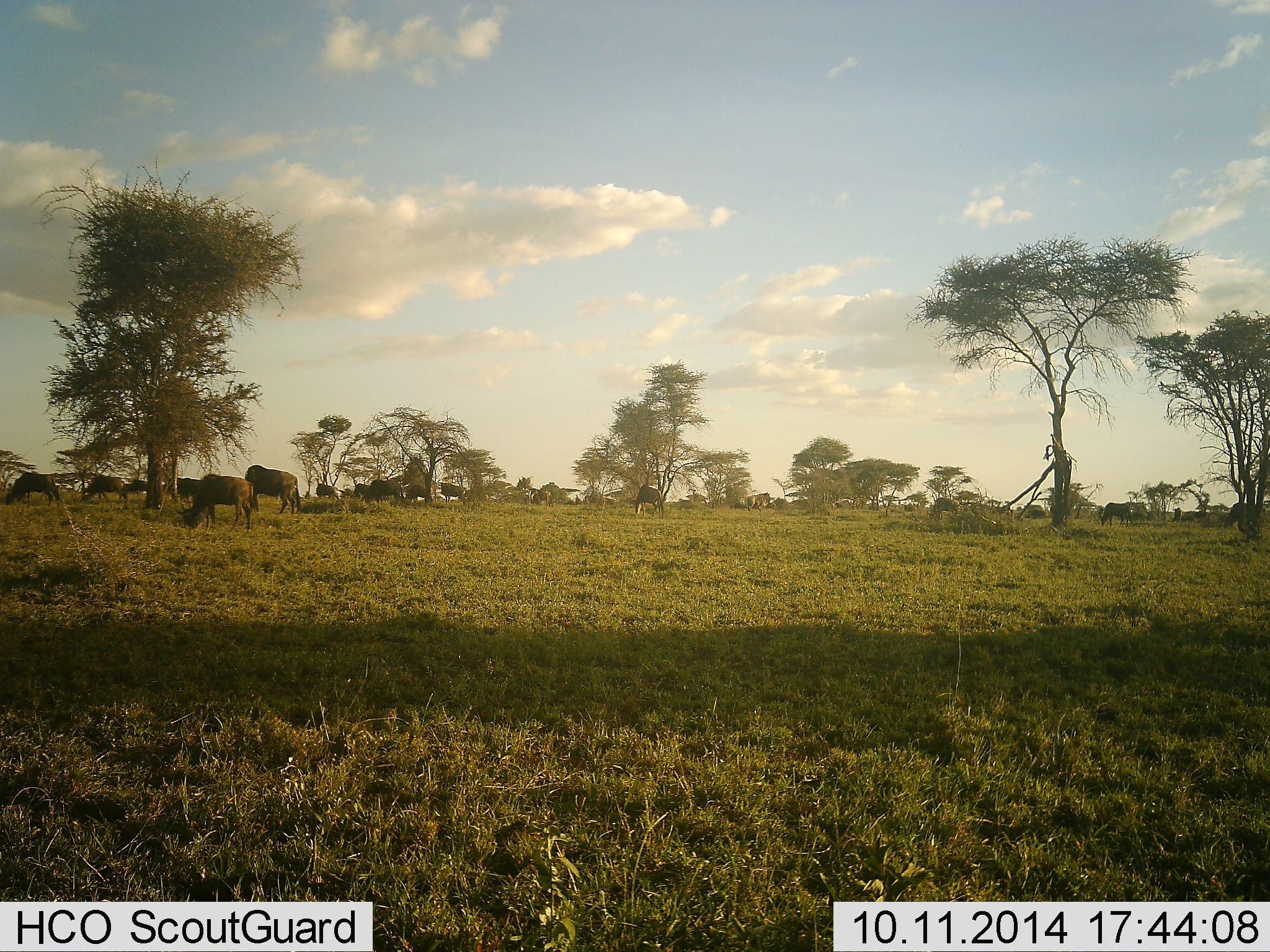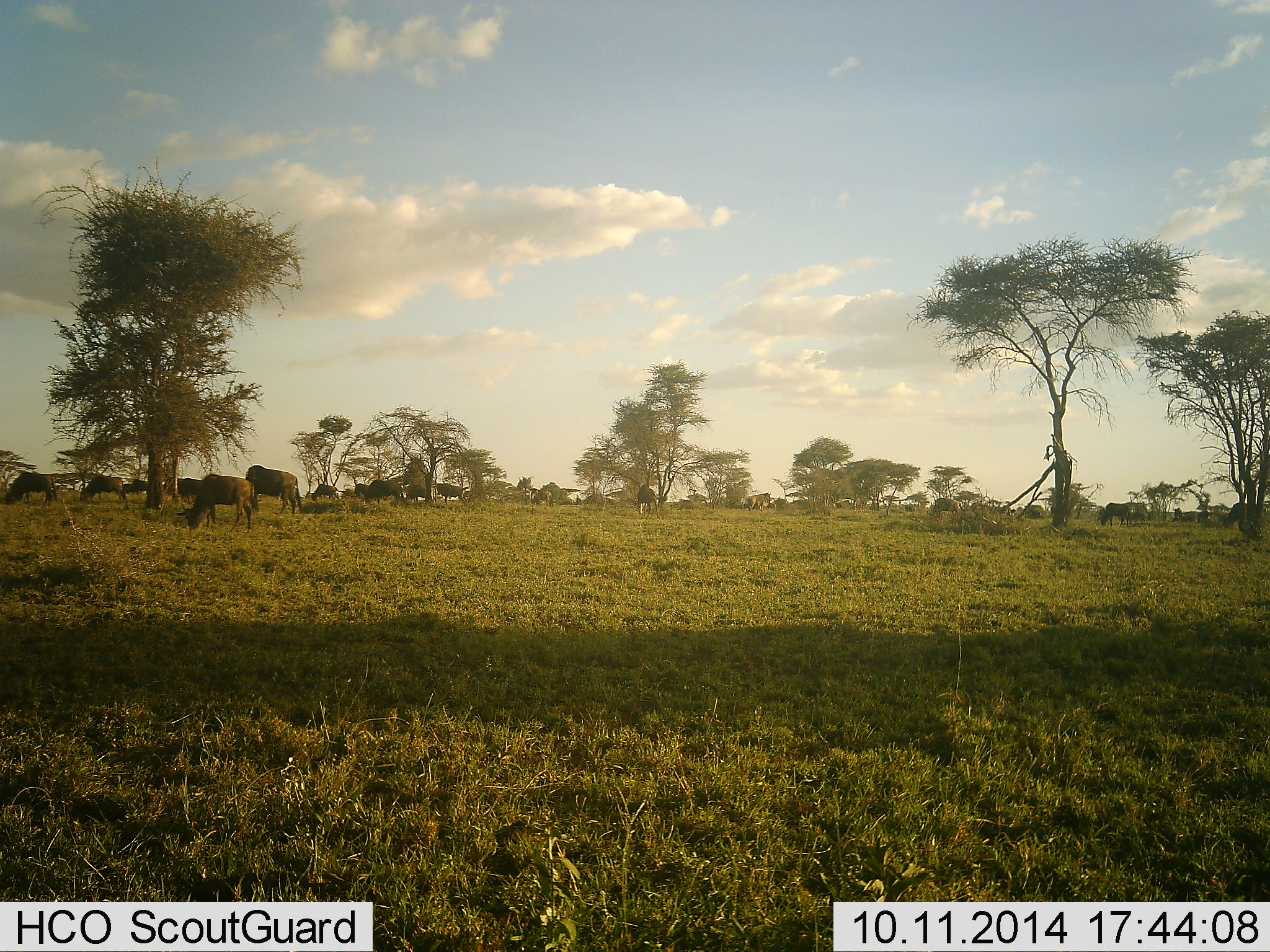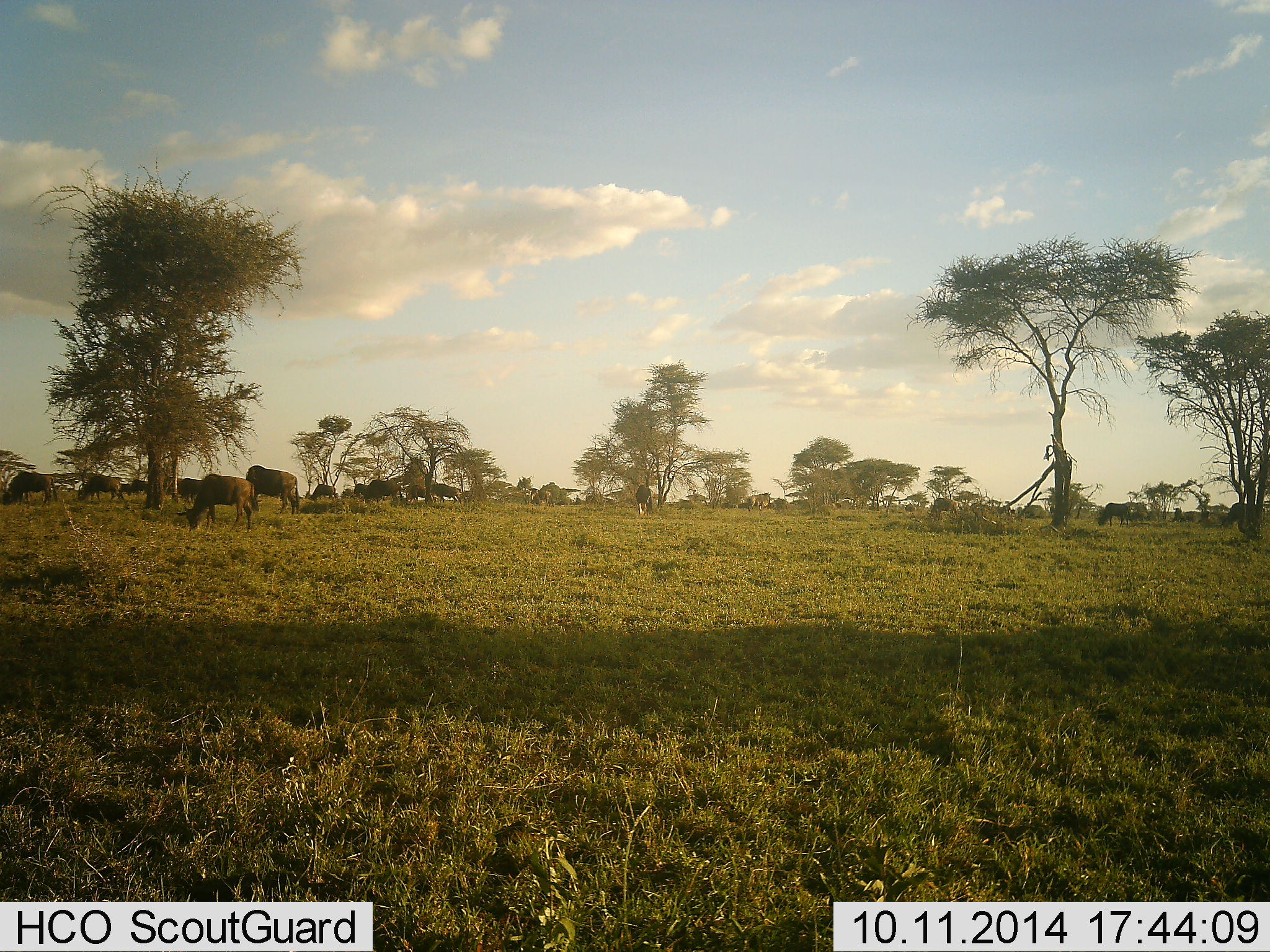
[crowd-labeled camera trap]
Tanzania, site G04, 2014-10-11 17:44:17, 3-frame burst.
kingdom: Animalia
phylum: Chordata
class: Mammalia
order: Artiodactyla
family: Bovidae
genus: Connochaetes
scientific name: Connochaetes taurinus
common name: blue wildebeest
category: wildebeest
Wildebeest (blue wildebeest) (Connochaetes taurinus), count 11-50. Behavior (volunteer vote fractions): standing 60%, resting 10%, moving 30%, interacting 10%. Young present (vote fraction): 10%. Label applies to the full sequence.